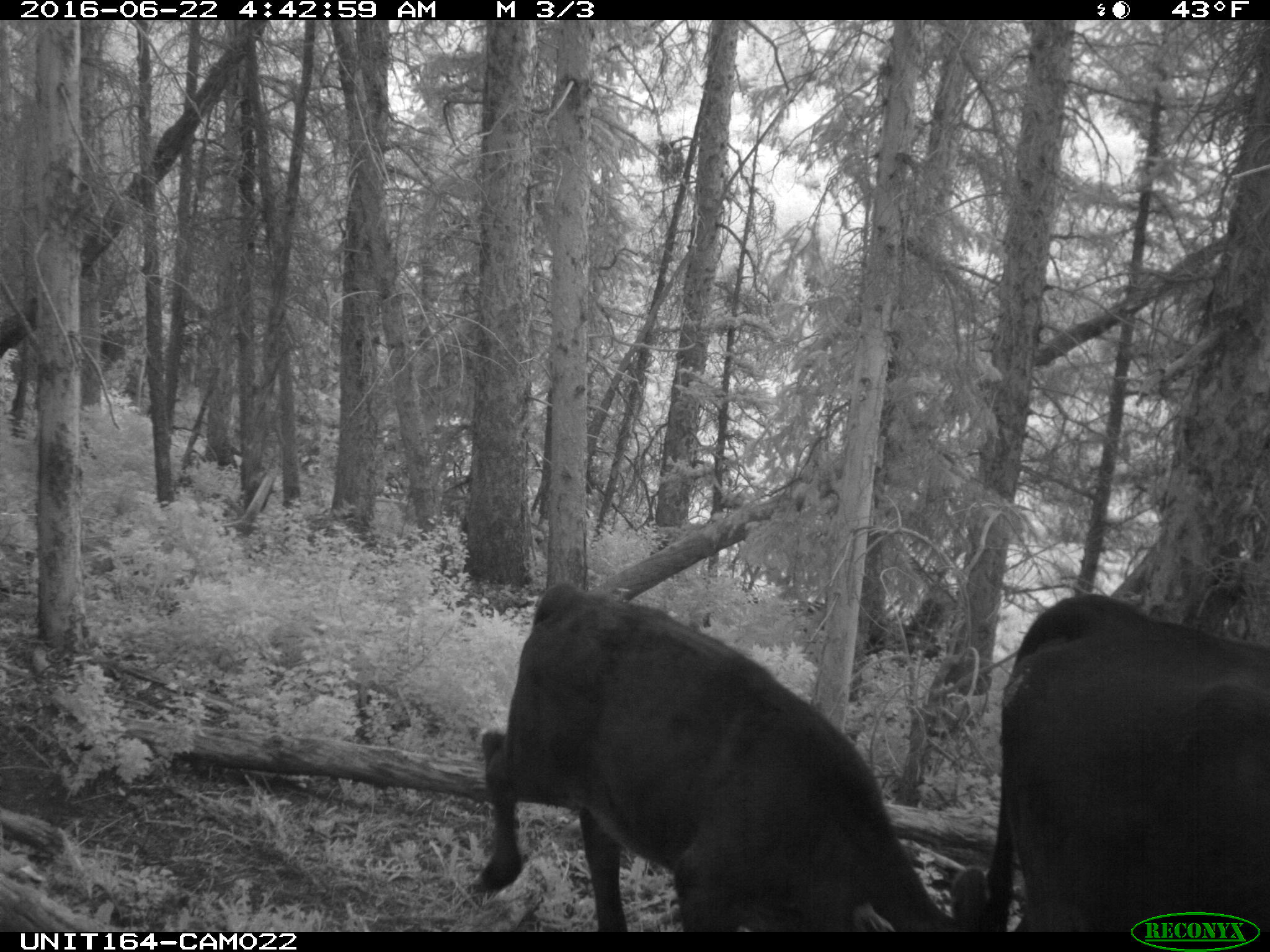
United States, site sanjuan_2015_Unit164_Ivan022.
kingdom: Animalia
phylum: Chordata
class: Mammalia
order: Artiodactyla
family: Bovidae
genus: Bos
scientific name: Bos taurus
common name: domestic cow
Bos taurus (domestic cow).